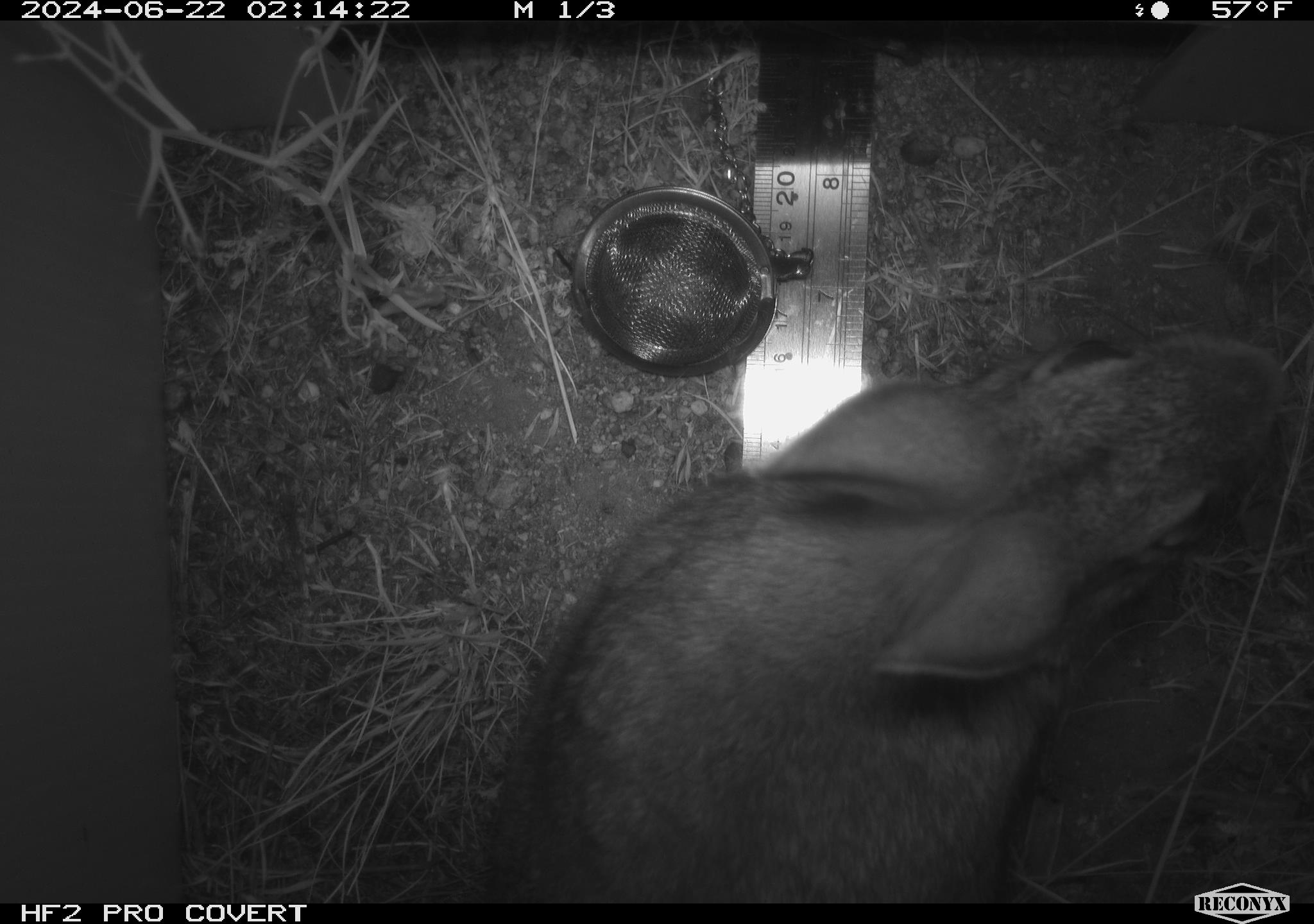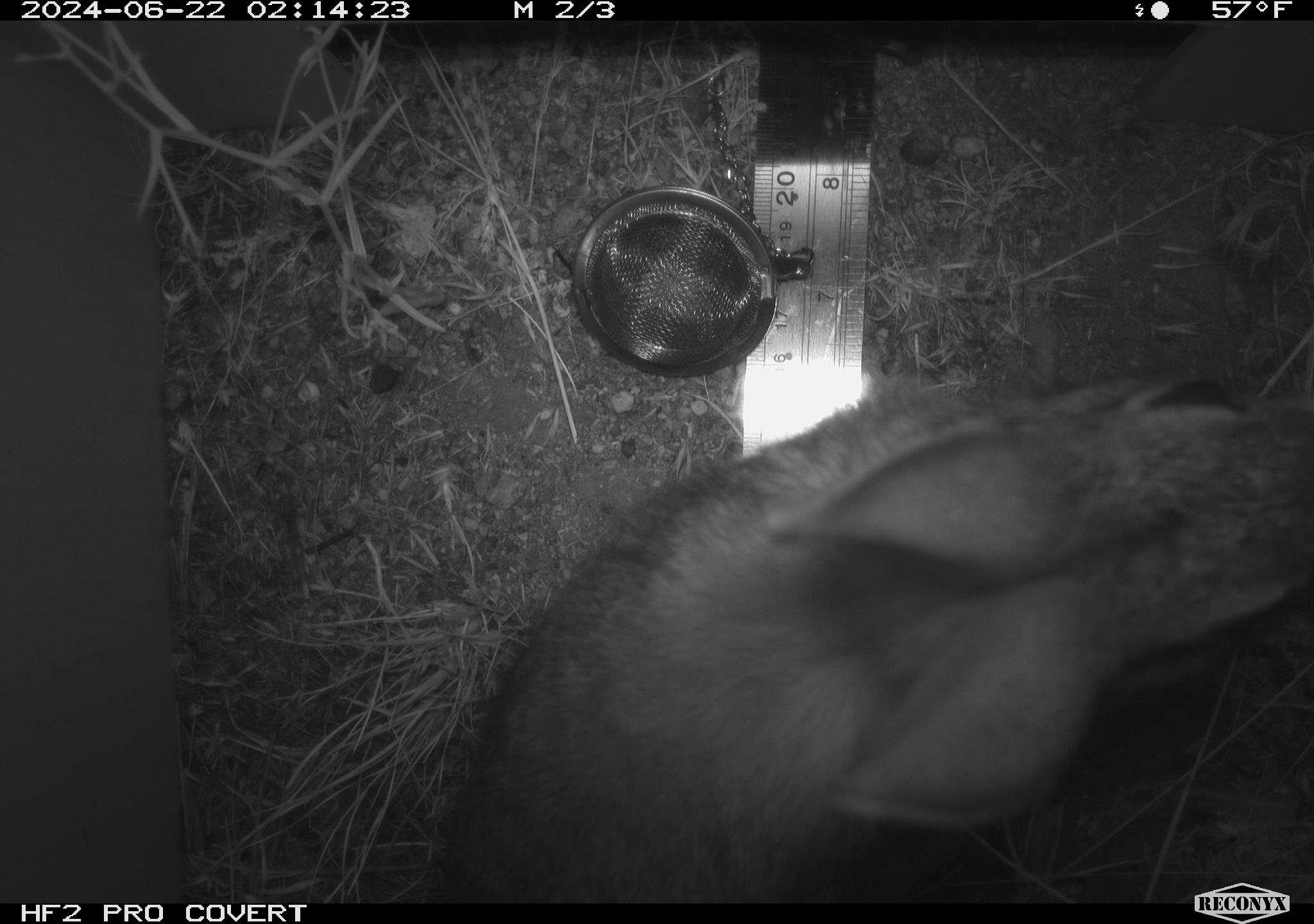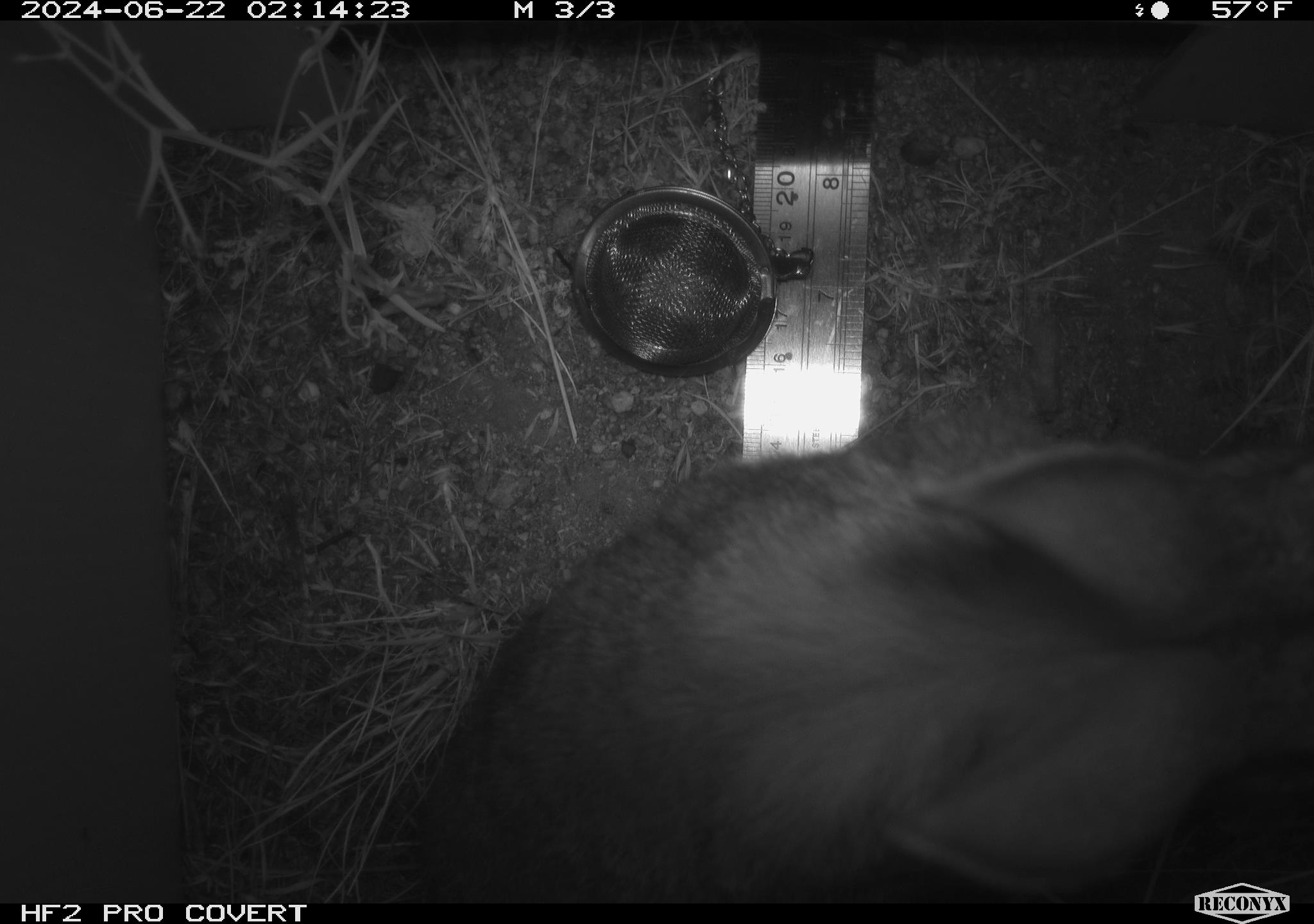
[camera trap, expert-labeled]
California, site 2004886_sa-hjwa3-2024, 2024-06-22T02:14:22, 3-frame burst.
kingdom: Animalia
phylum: Chordata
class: Mammalia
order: Lagomorpha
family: Leporidae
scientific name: Leporidae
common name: rabbit or hare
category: rabbit and hare family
Rabbit and hare family (rabbit or hare) (Leporidae).